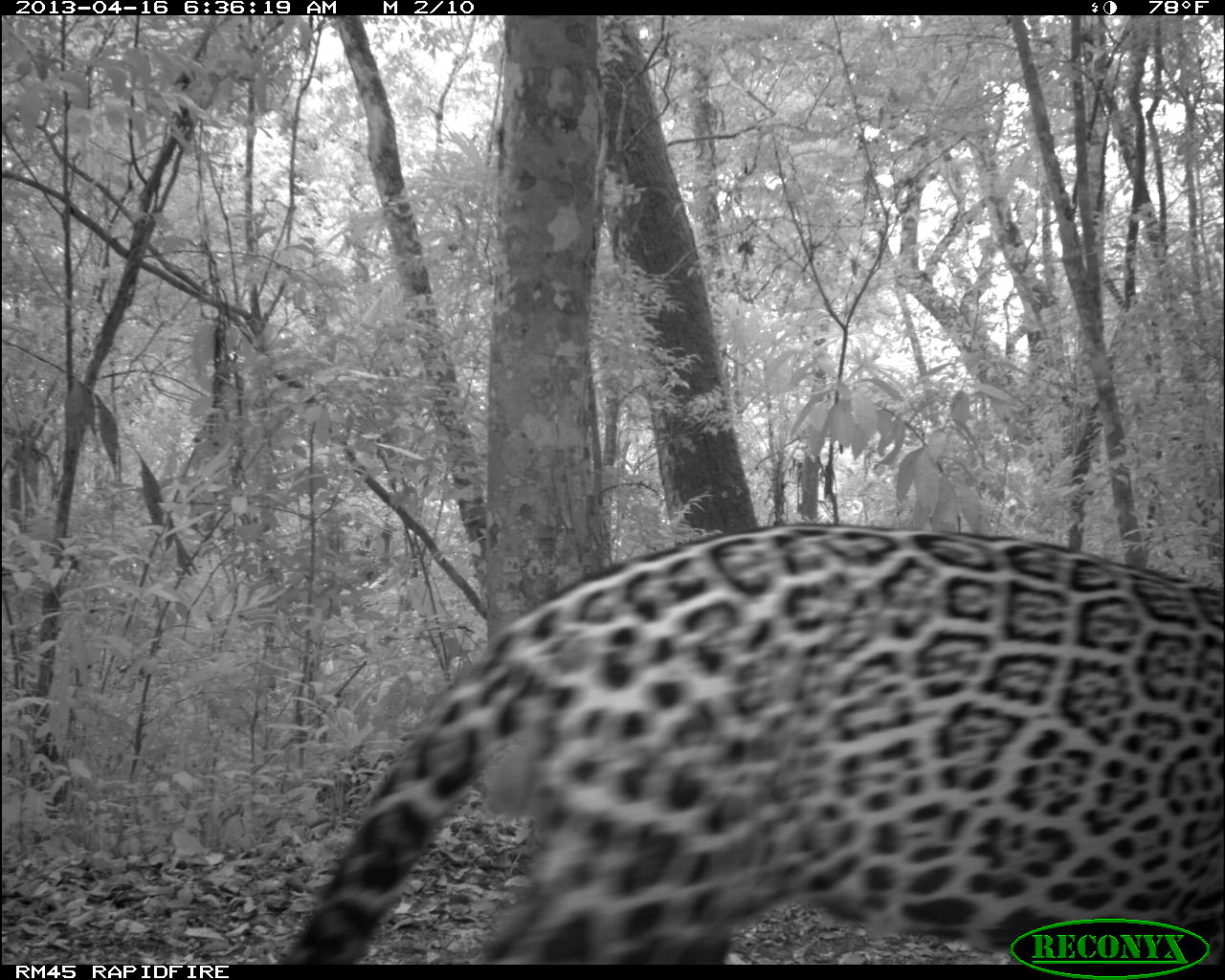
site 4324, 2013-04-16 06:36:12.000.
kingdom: Animalia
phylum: Chordata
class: Mammalia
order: Carnivora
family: Felidae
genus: Panthera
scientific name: Panthera onca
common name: jaguar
Panthera onca (jaguar), count 1, sex male.